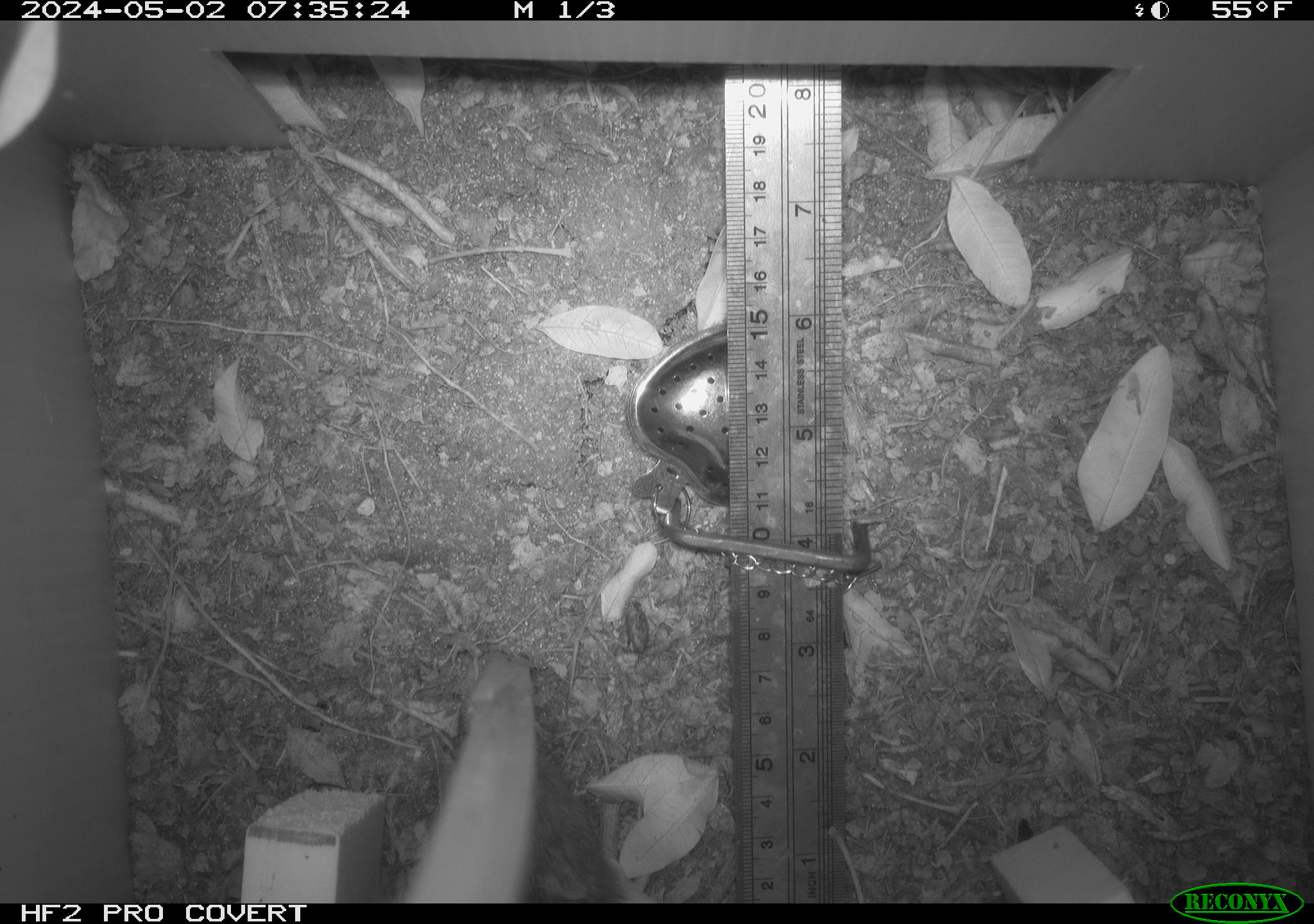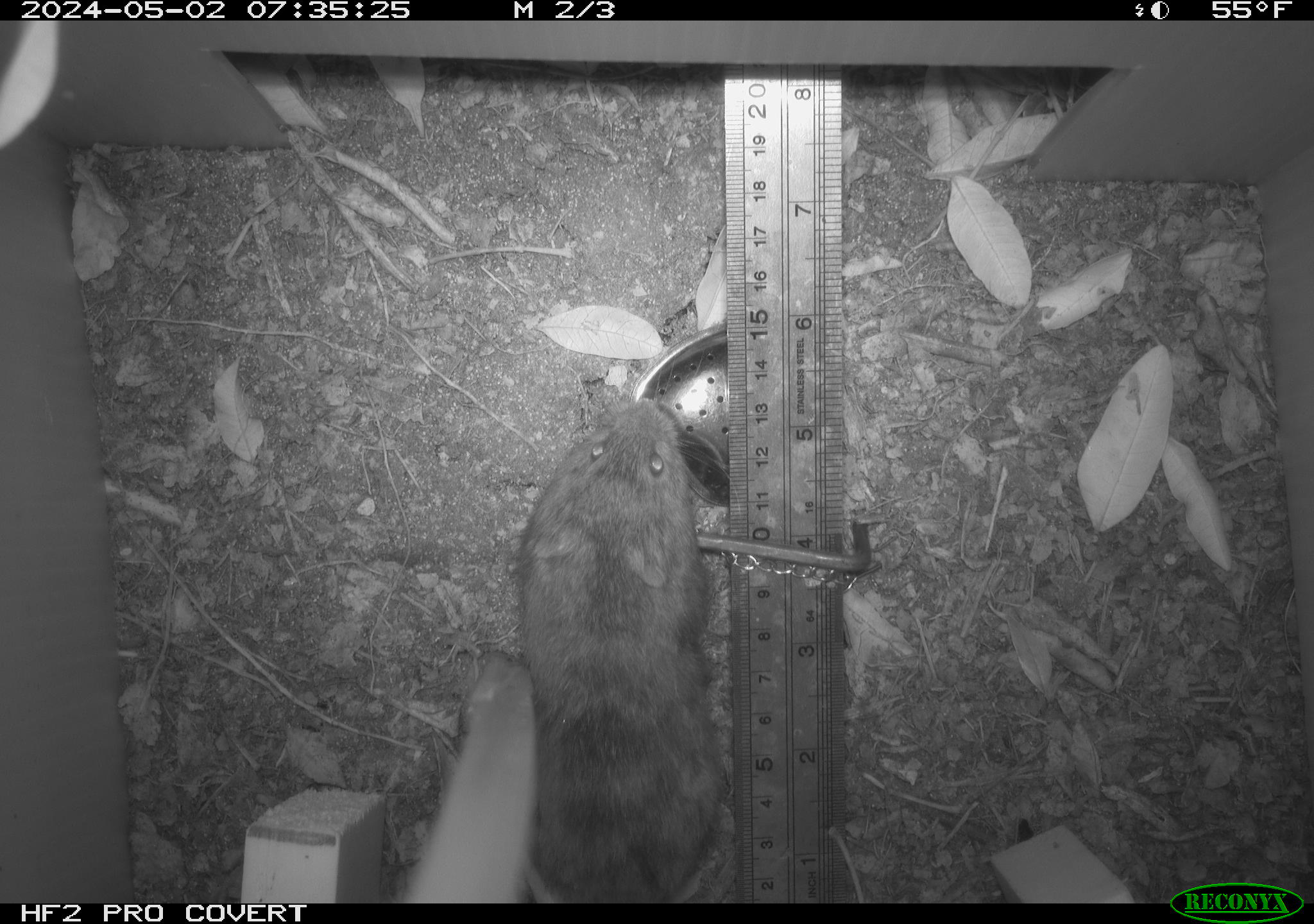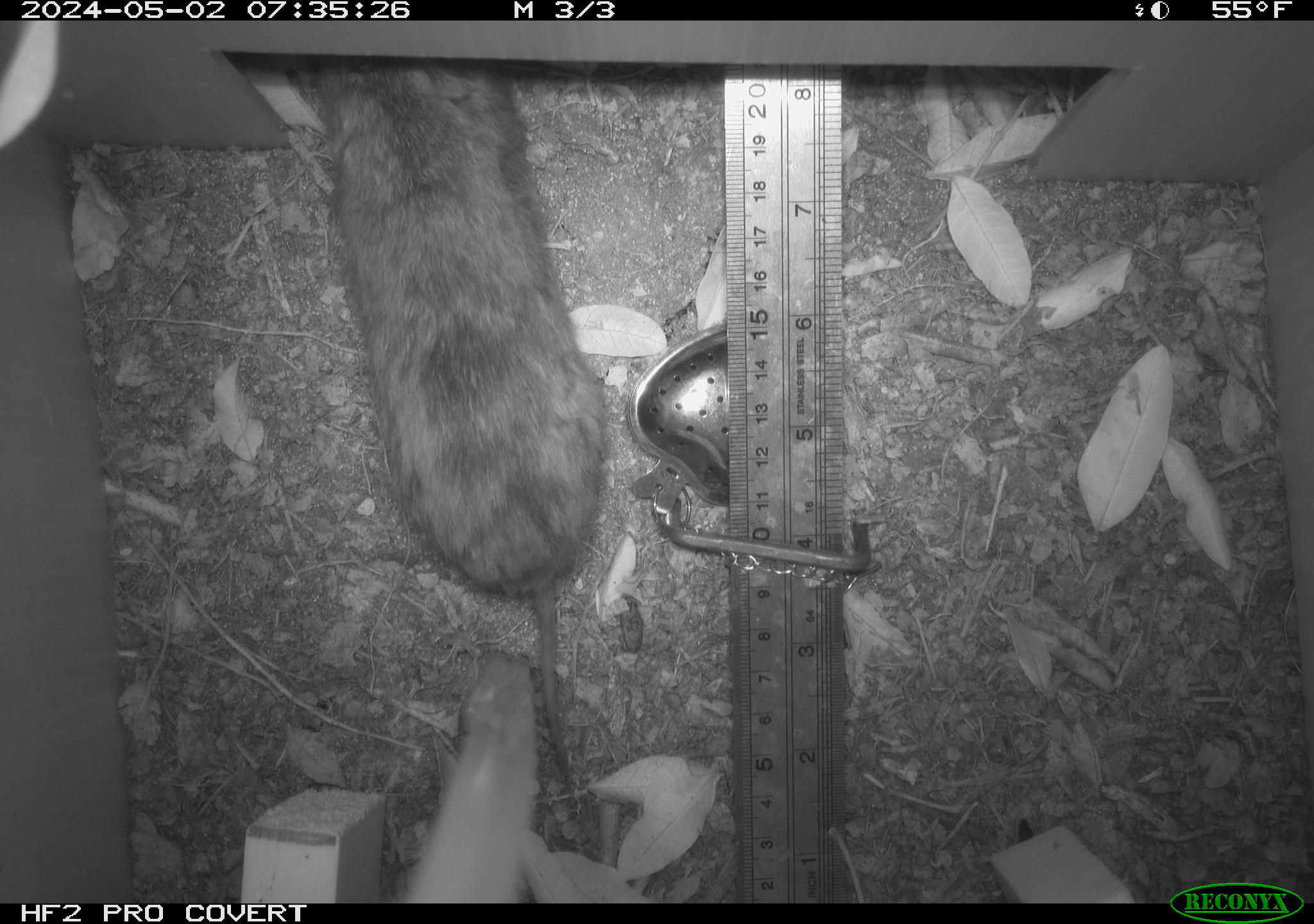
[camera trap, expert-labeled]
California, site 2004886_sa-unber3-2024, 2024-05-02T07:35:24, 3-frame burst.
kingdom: Animalia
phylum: Chordata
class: Mammalia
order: Rodentia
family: Cricetidae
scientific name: Arvicolinae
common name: voles, lemmings, and muskrats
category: arvicolinae subfamily